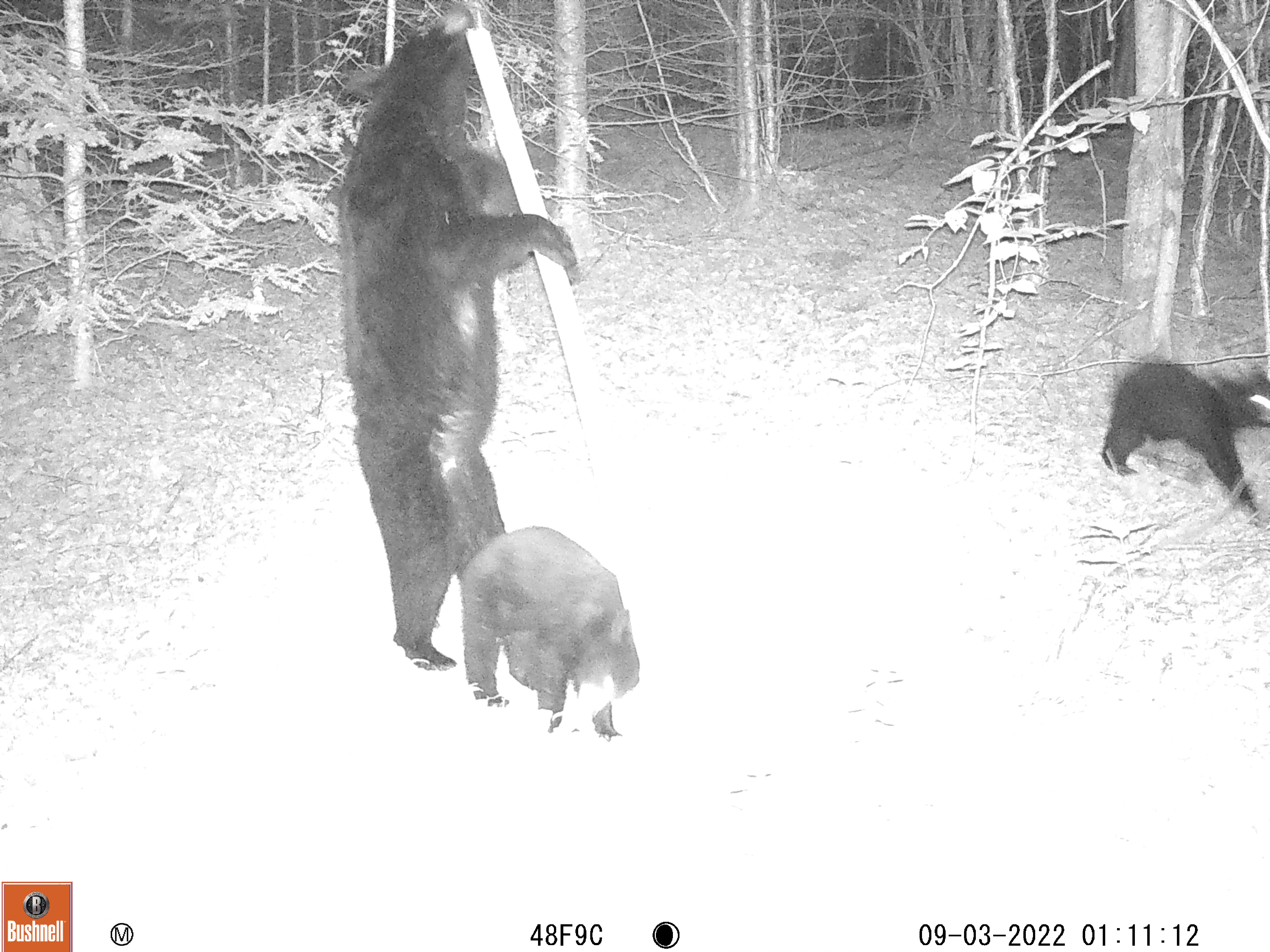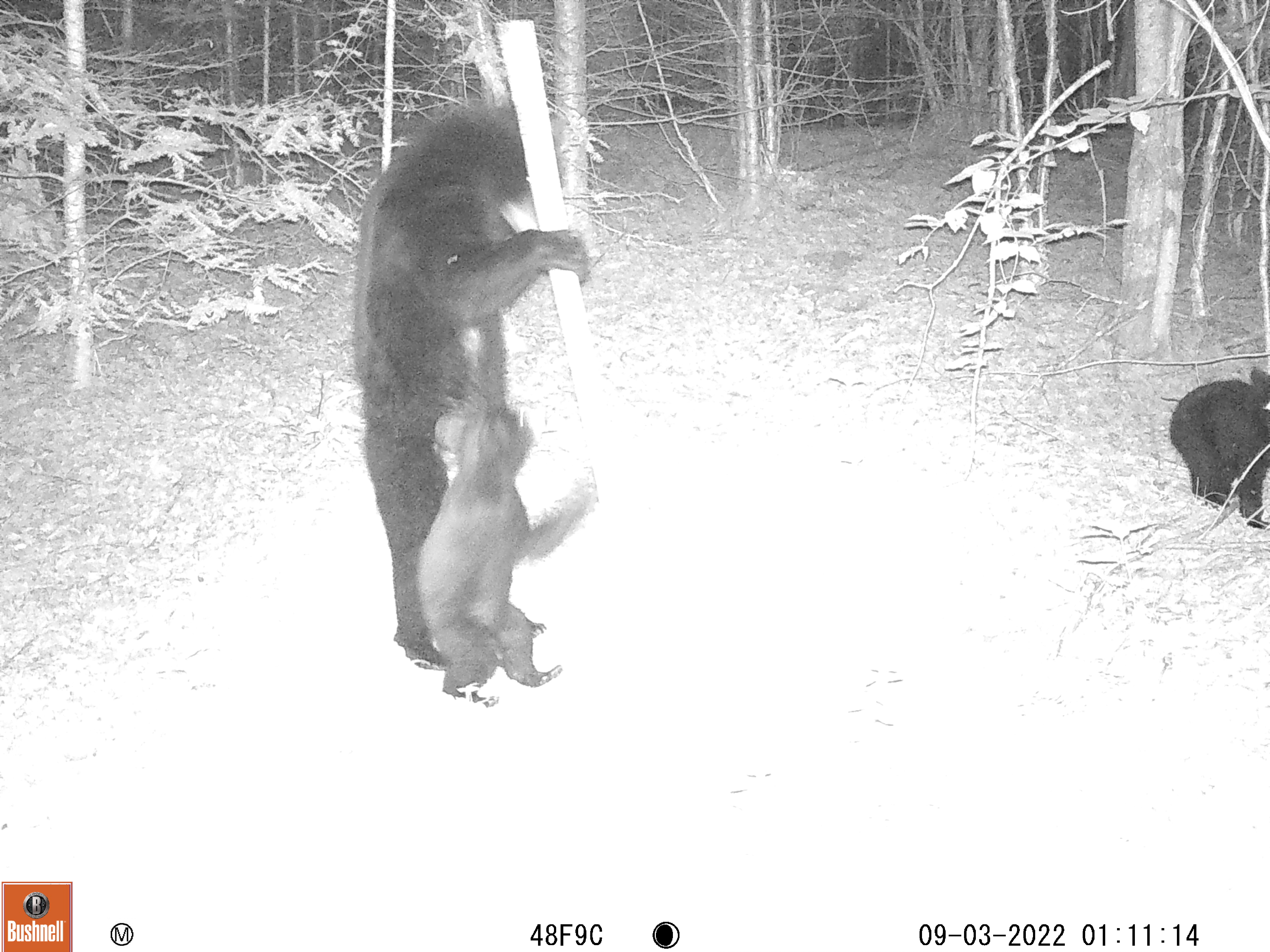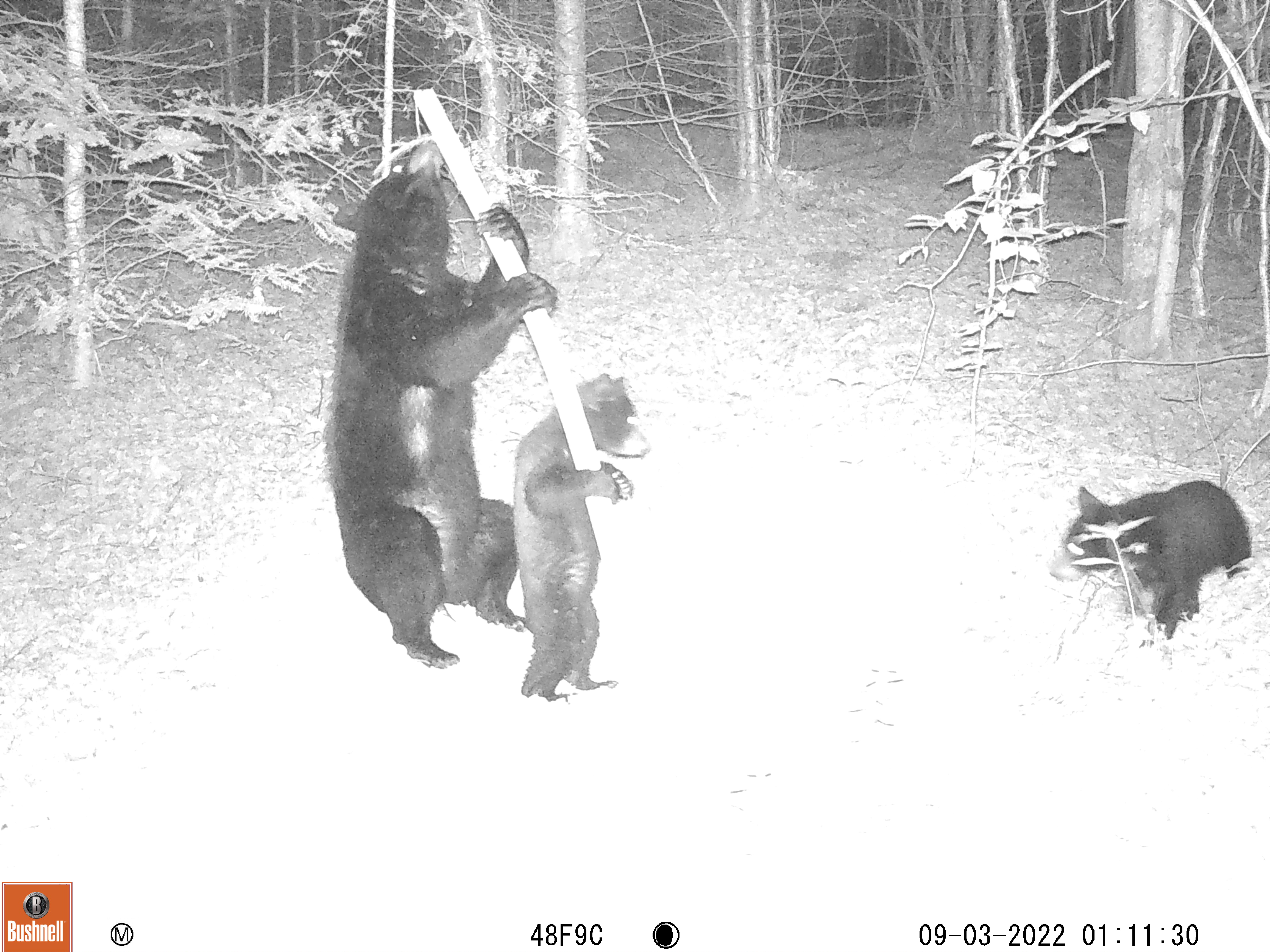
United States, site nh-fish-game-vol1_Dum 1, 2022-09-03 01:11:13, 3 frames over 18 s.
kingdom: Animalia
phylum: Chordata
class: Mammalia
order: Carnivora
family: Ursidae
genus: Ursus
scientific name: Ursus americanus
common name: black bear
Black bear (Ursus americanus).